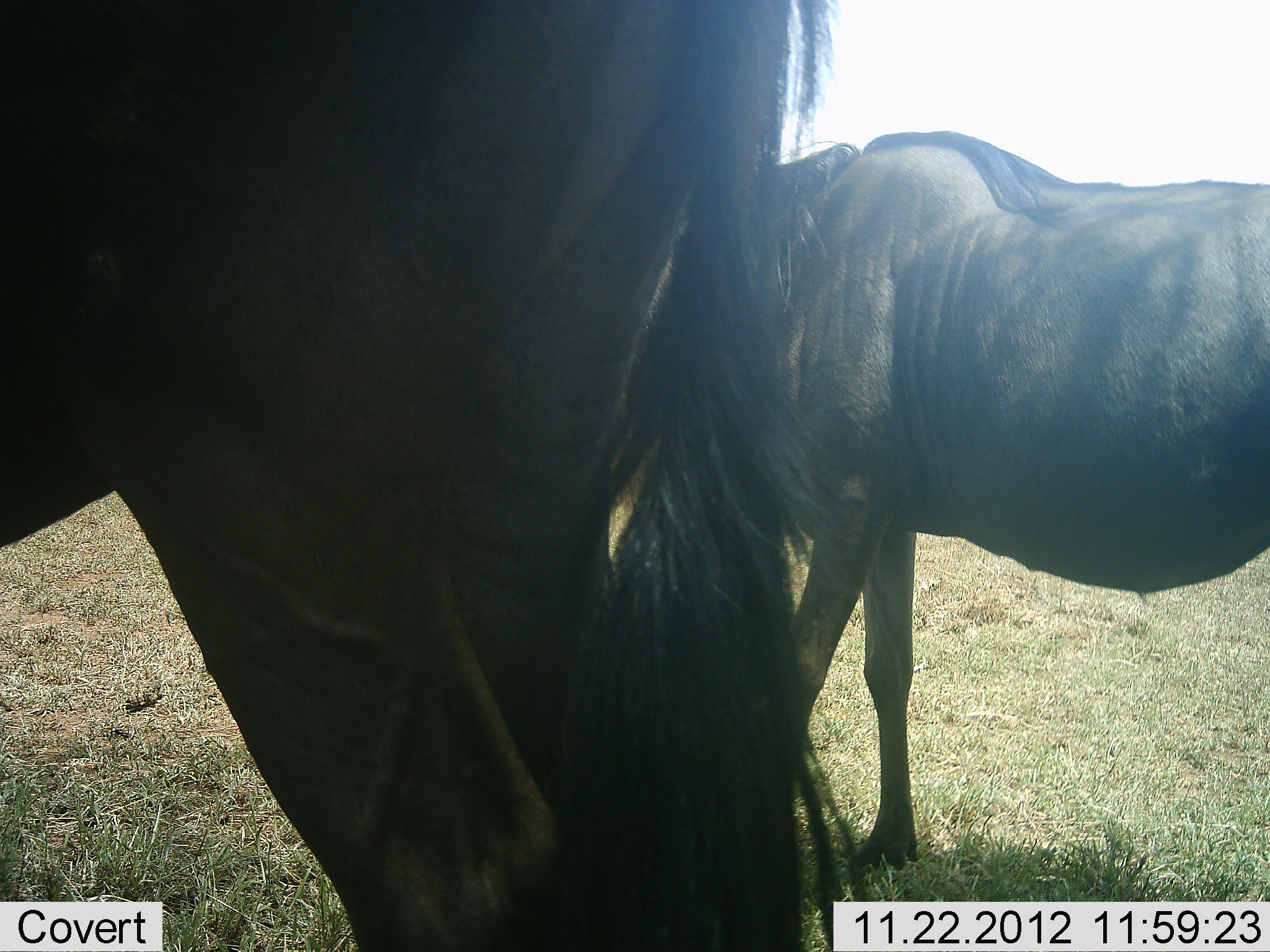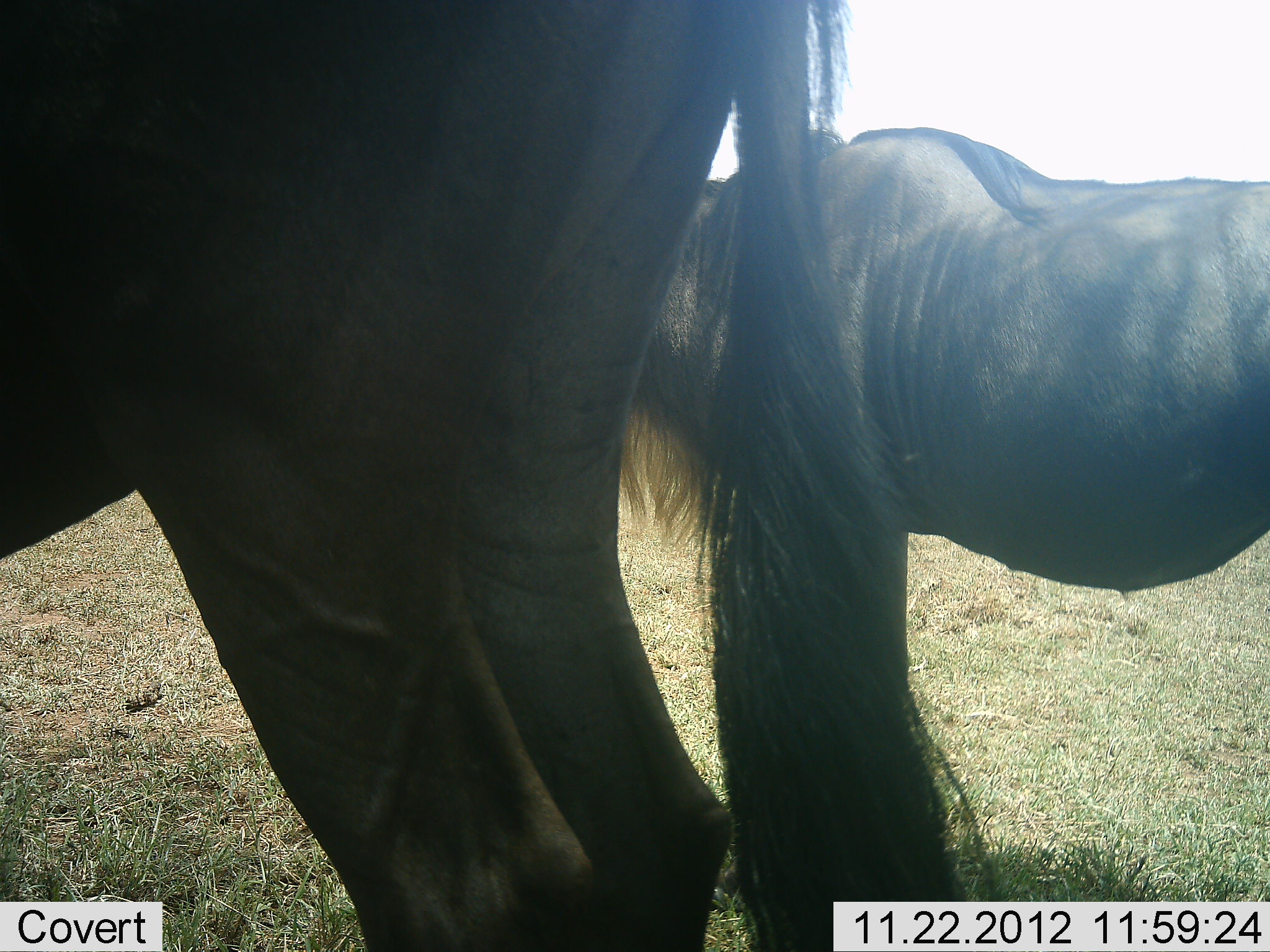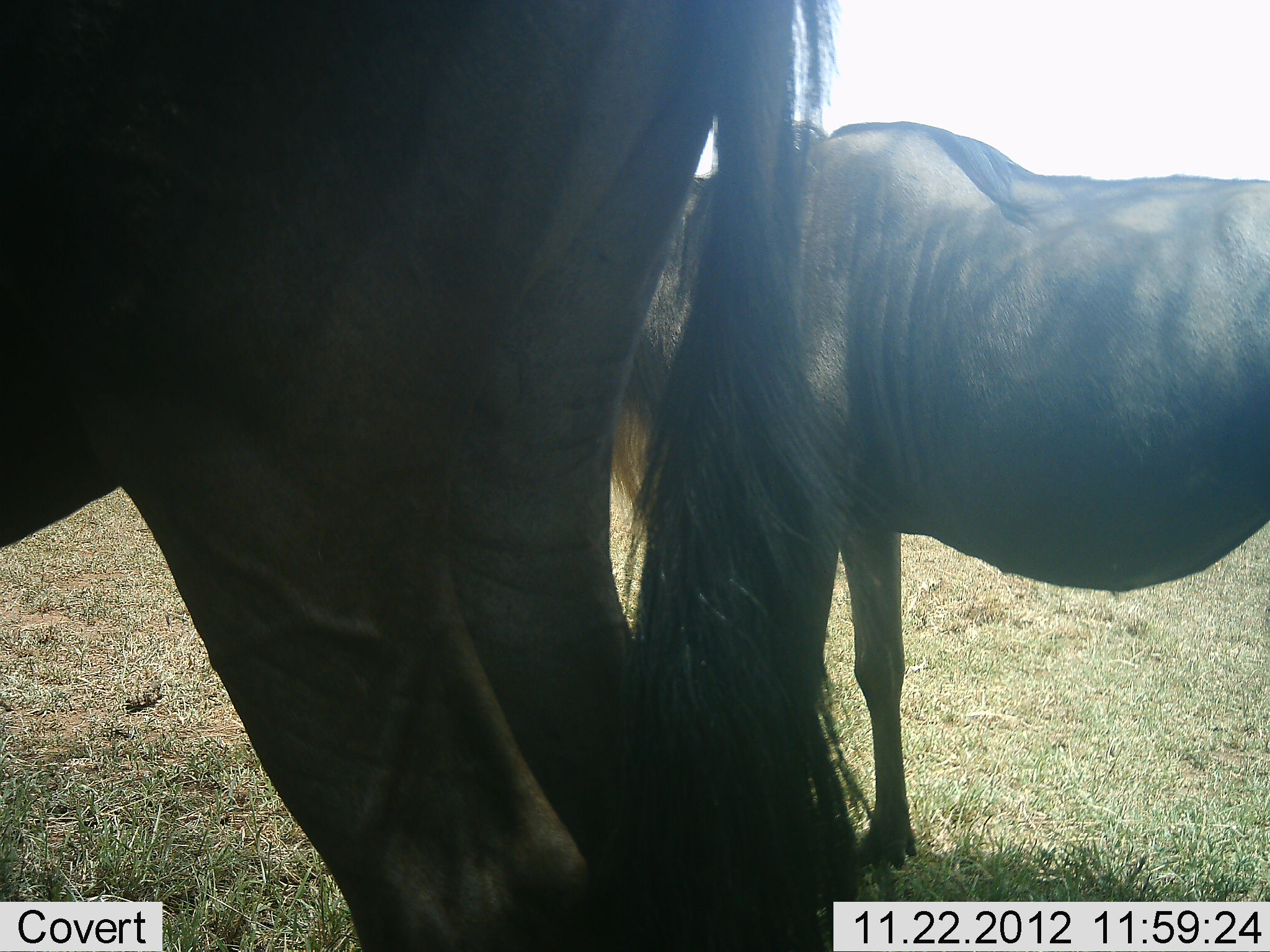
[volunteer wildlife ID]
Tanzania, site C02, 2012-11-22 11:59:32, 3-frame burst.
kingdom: Animalia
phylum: Chordata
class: Mammalia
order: Artiodactyla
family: Bovidae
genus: Connochaetes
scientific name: Connochaetes taurinus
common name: blue wildebeest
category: wildebeest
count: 2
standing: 100%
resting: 0%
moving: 0%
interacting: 0%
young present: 0%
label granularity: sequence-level